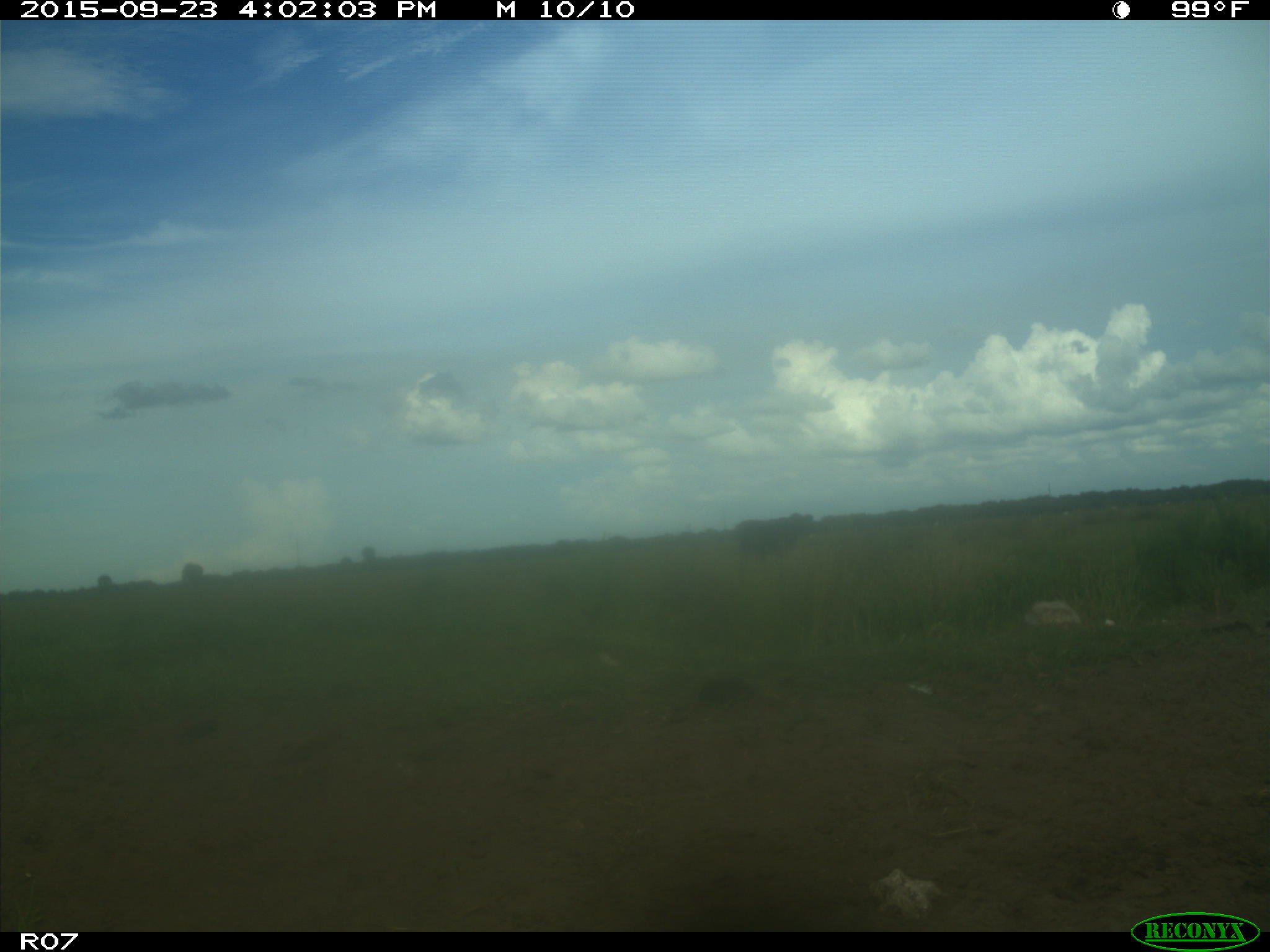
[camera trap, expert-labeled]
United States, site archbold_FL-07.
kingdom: Animalia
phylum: Chordata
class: Mammalia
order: Artiodactyla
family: Bovidae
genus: Bos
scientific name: Bos taurus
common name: domestic cow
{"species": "Bos taurus (domestic cow)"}